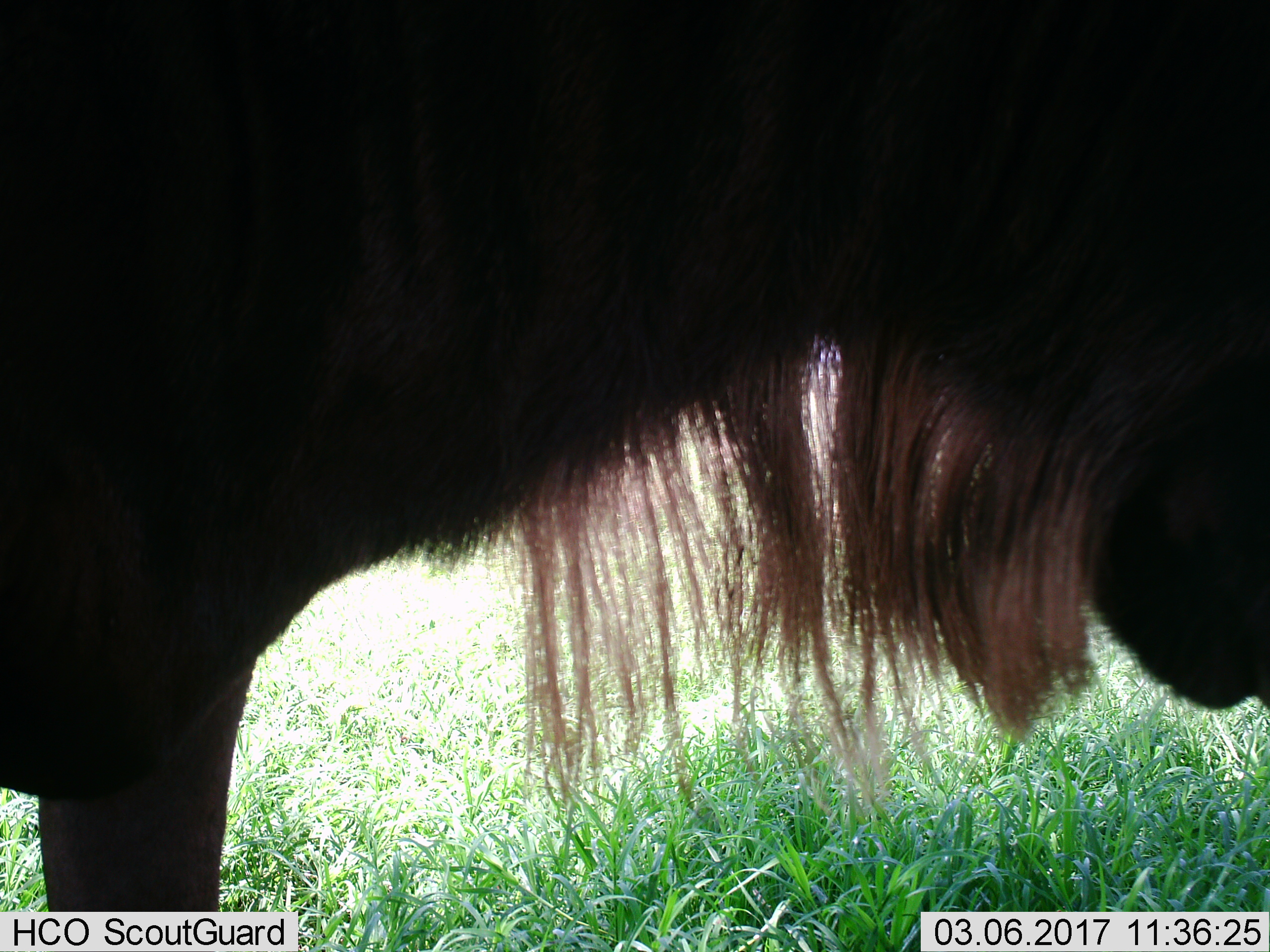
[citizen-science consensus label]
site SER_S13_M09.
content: unidentified animal